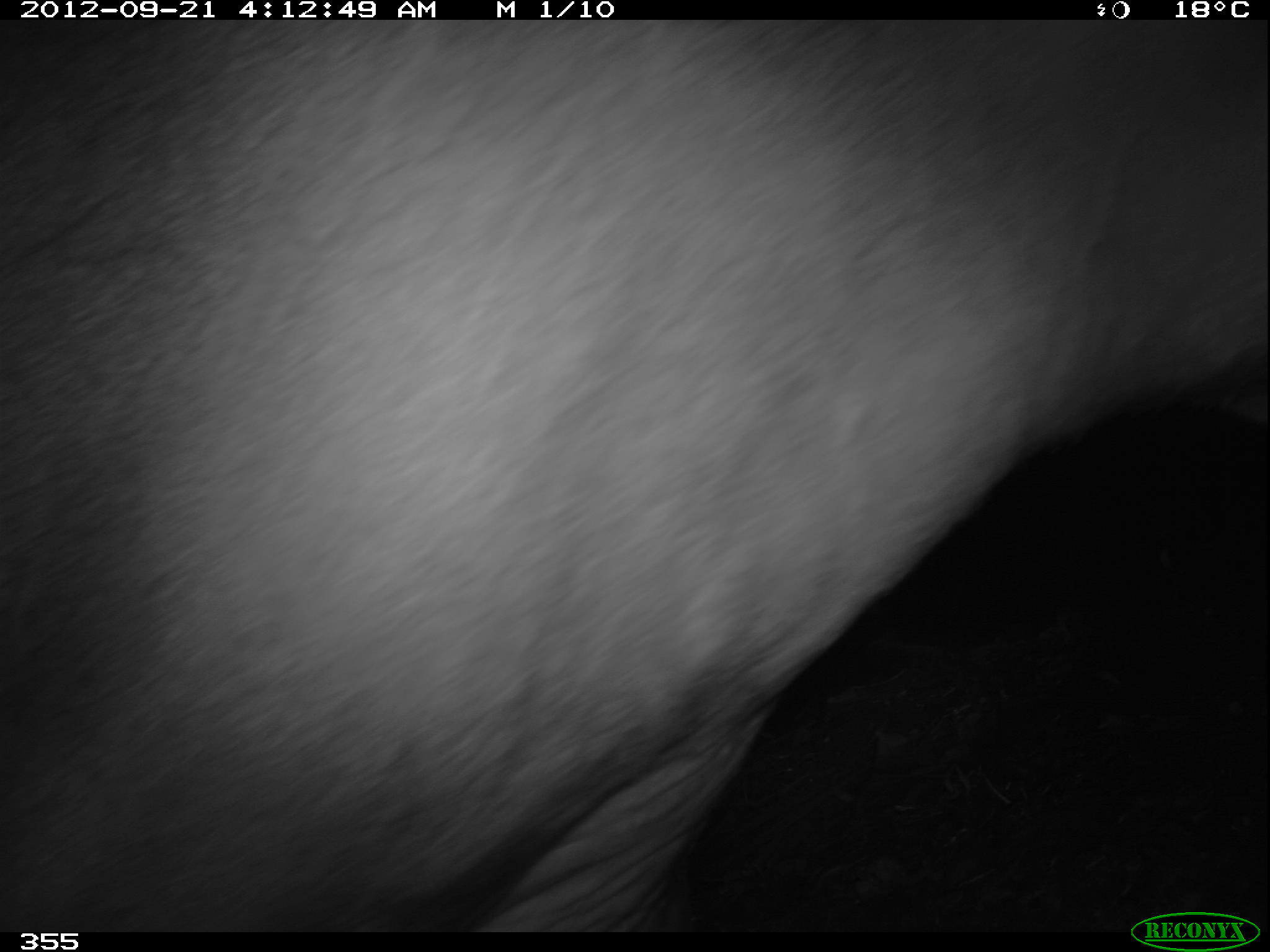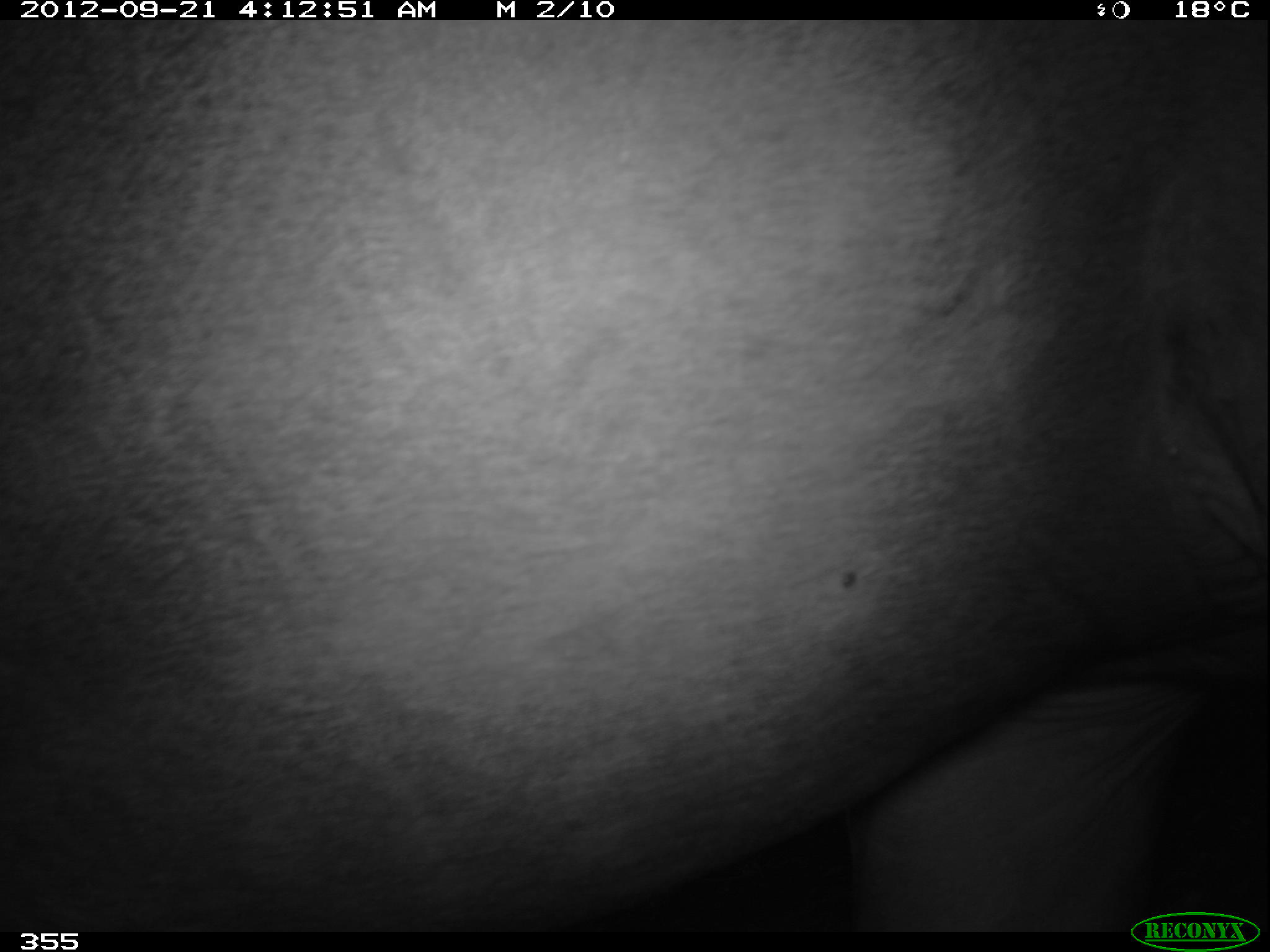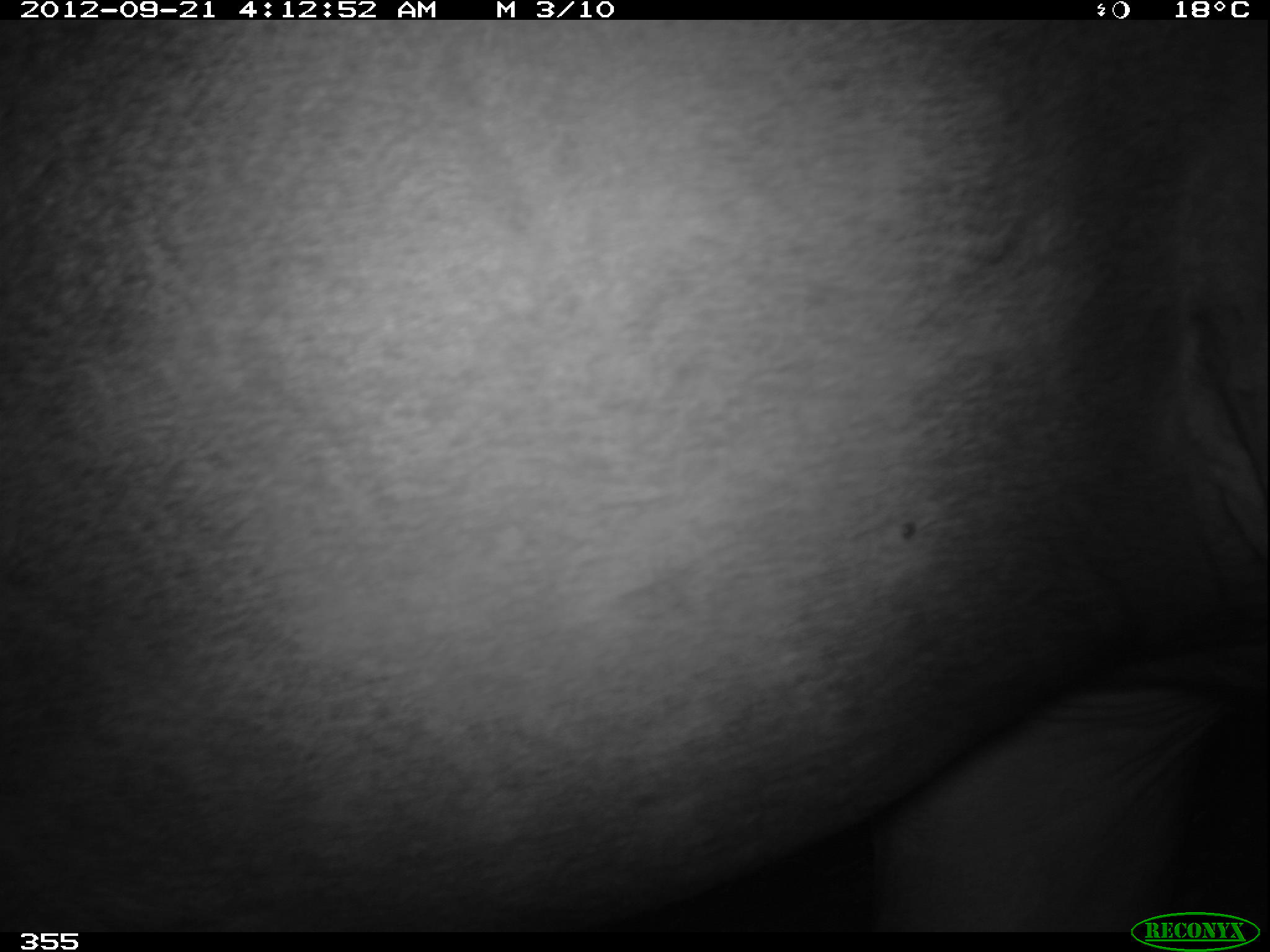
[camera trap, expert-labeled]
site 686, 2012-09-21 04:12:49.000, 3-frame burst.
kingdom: Animalia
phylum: Chordata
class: Mammalia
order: Perissodactyla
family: Tapiridae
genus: Tapirus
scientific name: Tapirus terrestris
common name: south american tapir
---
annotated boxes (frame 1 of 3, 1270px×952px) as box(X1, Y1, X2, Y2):
tapirus terrestris: box(2, 20, 1270, 932)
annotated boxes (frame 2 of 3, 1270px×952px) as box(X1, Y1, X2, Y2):
tapirus terrestris: box(0, 19, 1268, 931)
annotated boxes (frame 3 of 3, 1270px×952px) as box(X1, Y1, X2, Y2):
tapirus terrestris: box(0, 20, 1269, 931)